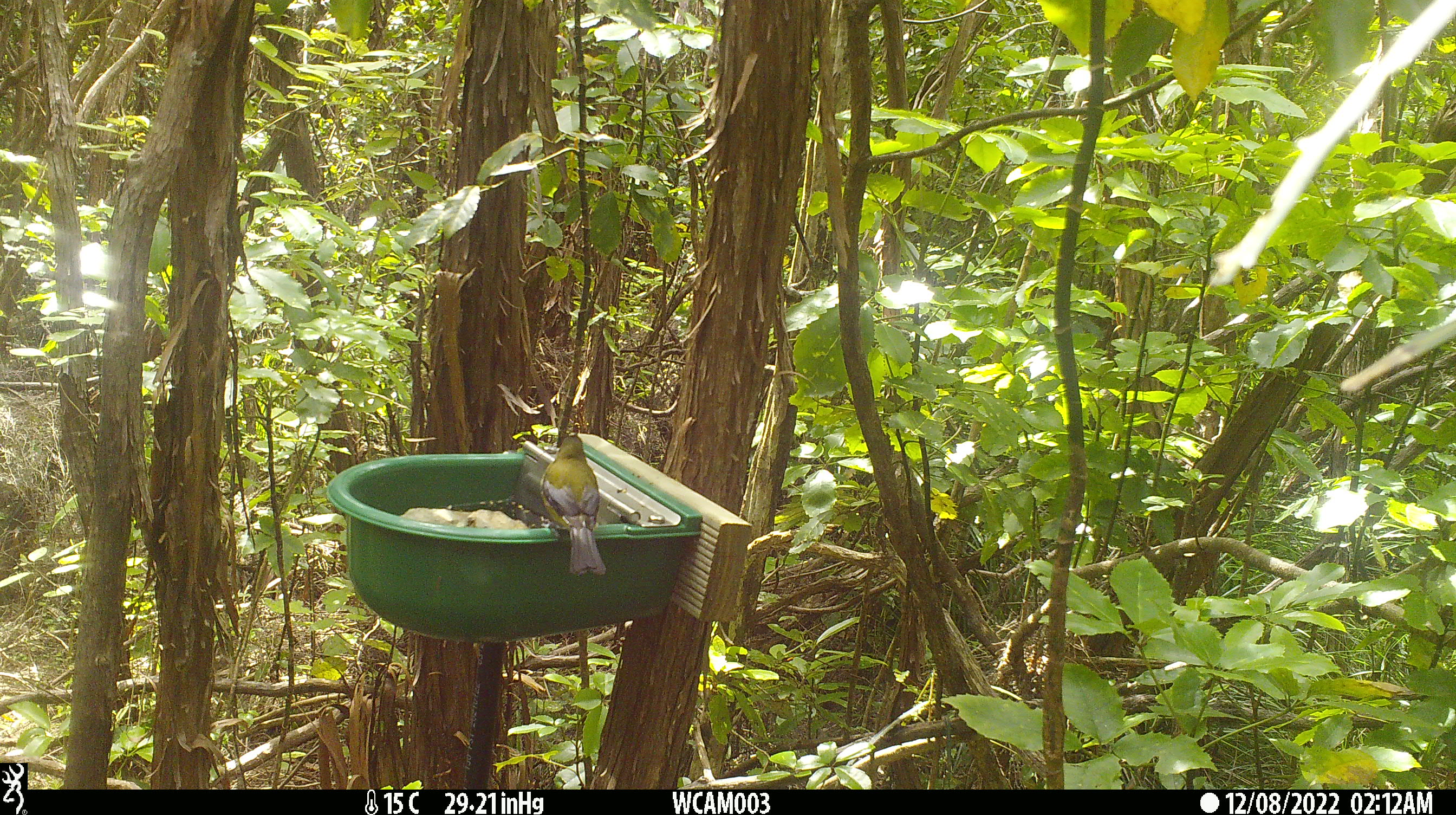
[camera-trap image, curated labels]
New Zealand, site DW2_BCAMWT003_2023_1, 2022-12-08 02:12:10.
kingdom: Animalia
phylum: Chordata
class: Aves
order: Passeriformes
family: Meliphagidae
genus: Anthornis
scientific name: Anthornis melanura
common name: new zealand bellbird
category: bellbird